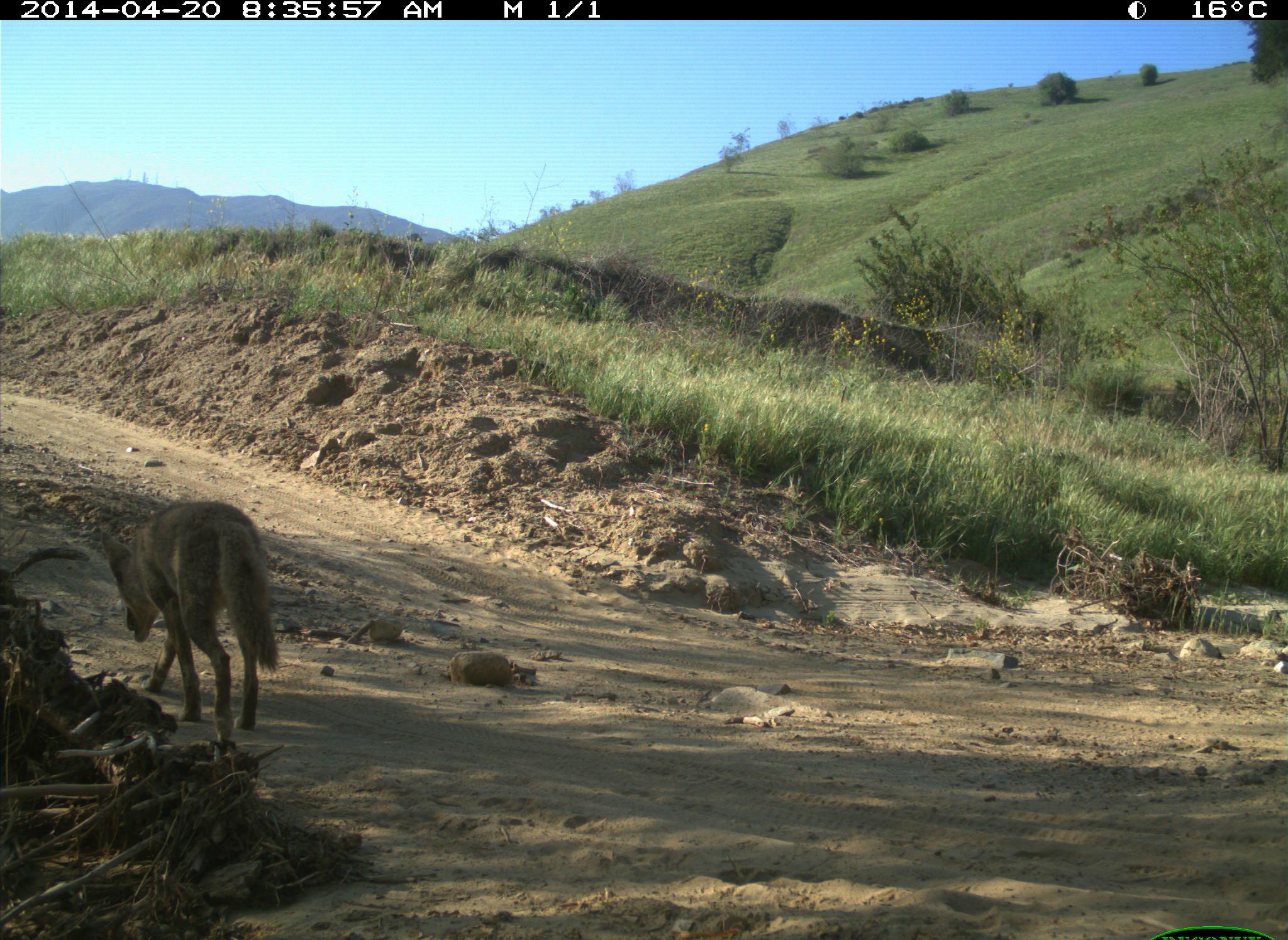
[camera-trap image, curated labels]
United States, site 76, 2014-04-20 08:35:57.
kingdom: Animalia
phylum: Chordata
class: Mammalia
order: Carnivora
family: Canidae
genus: Canis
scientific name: Canis latrans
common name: coyote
Coyote (Canis latrans).